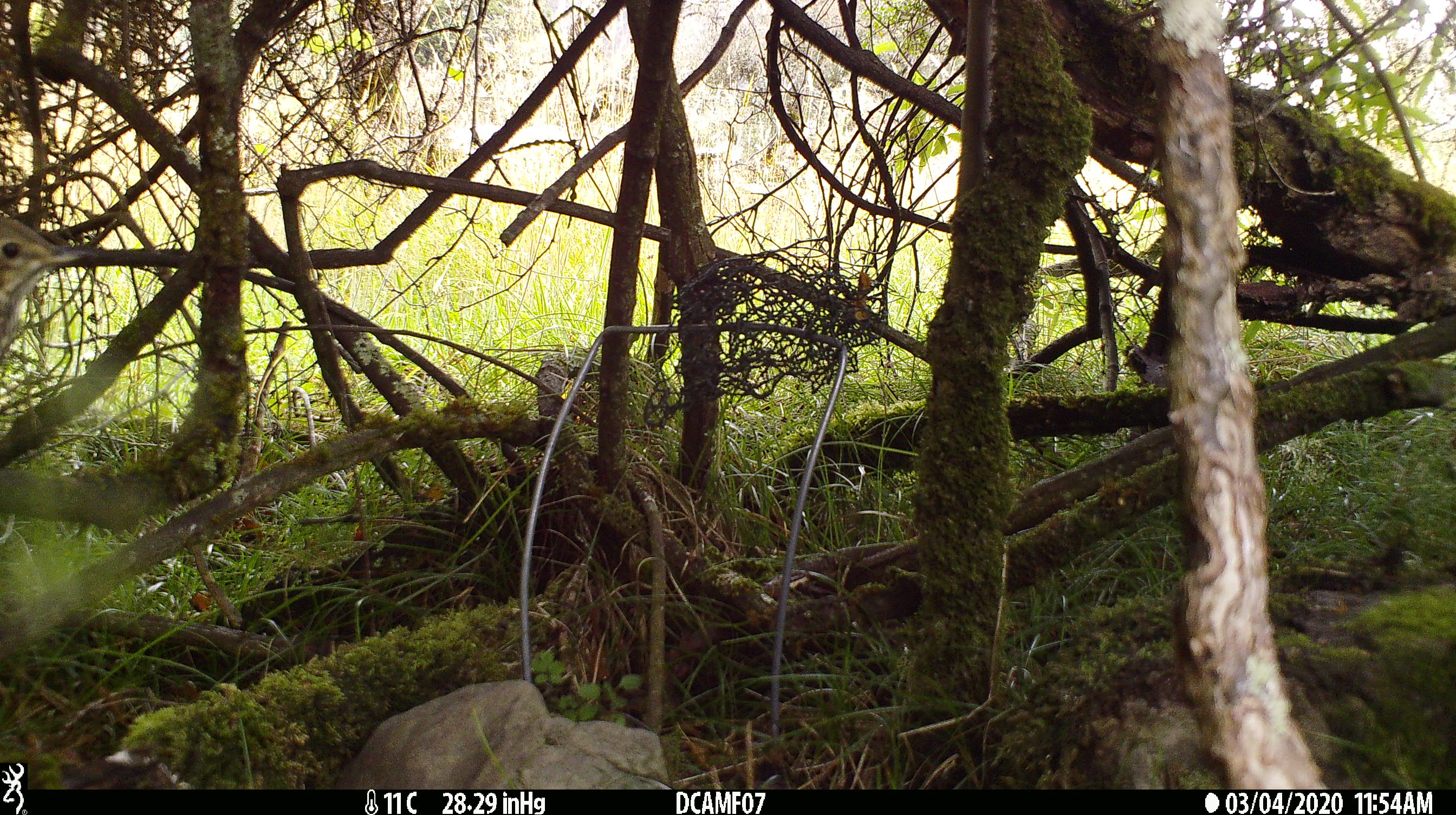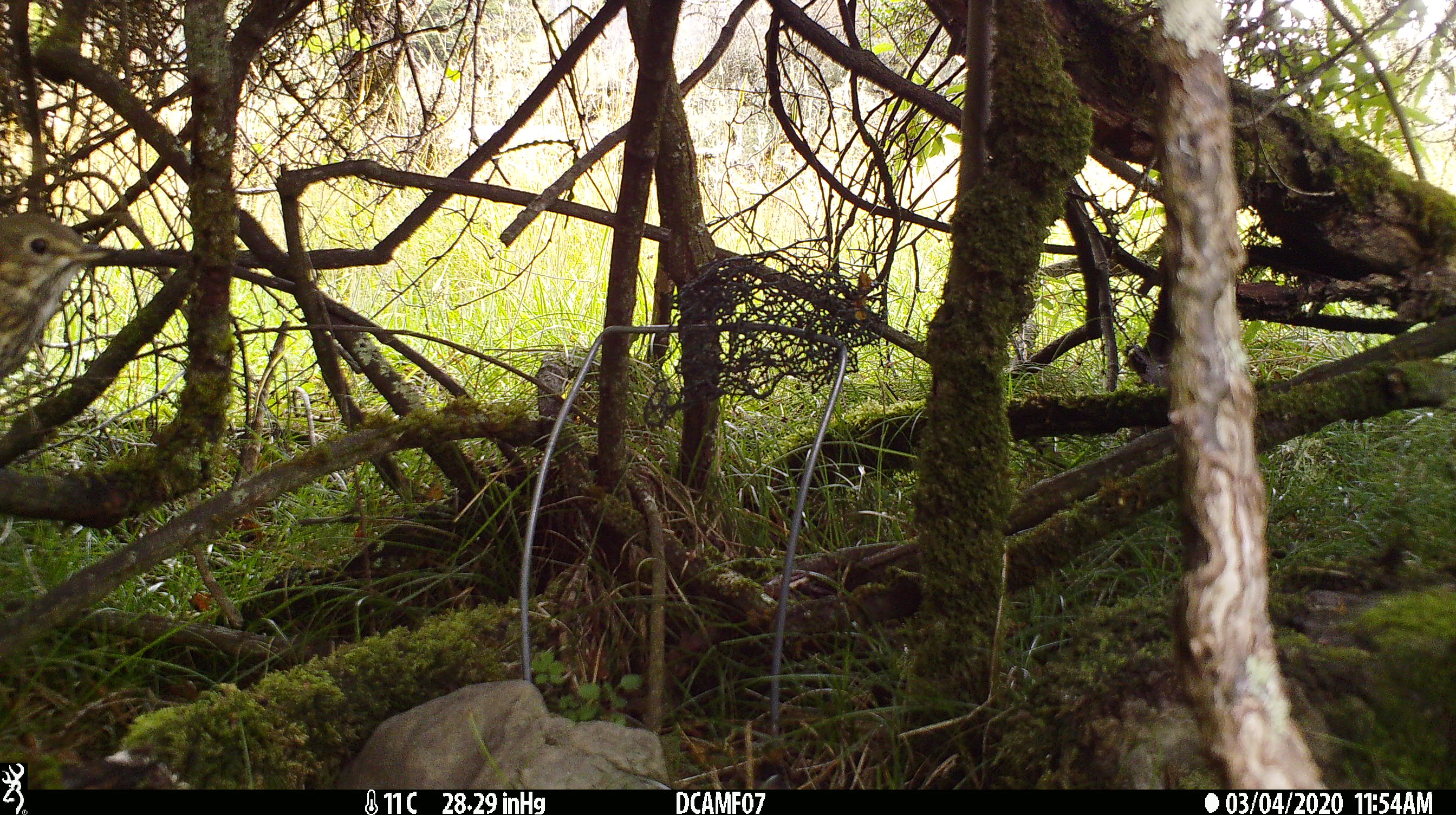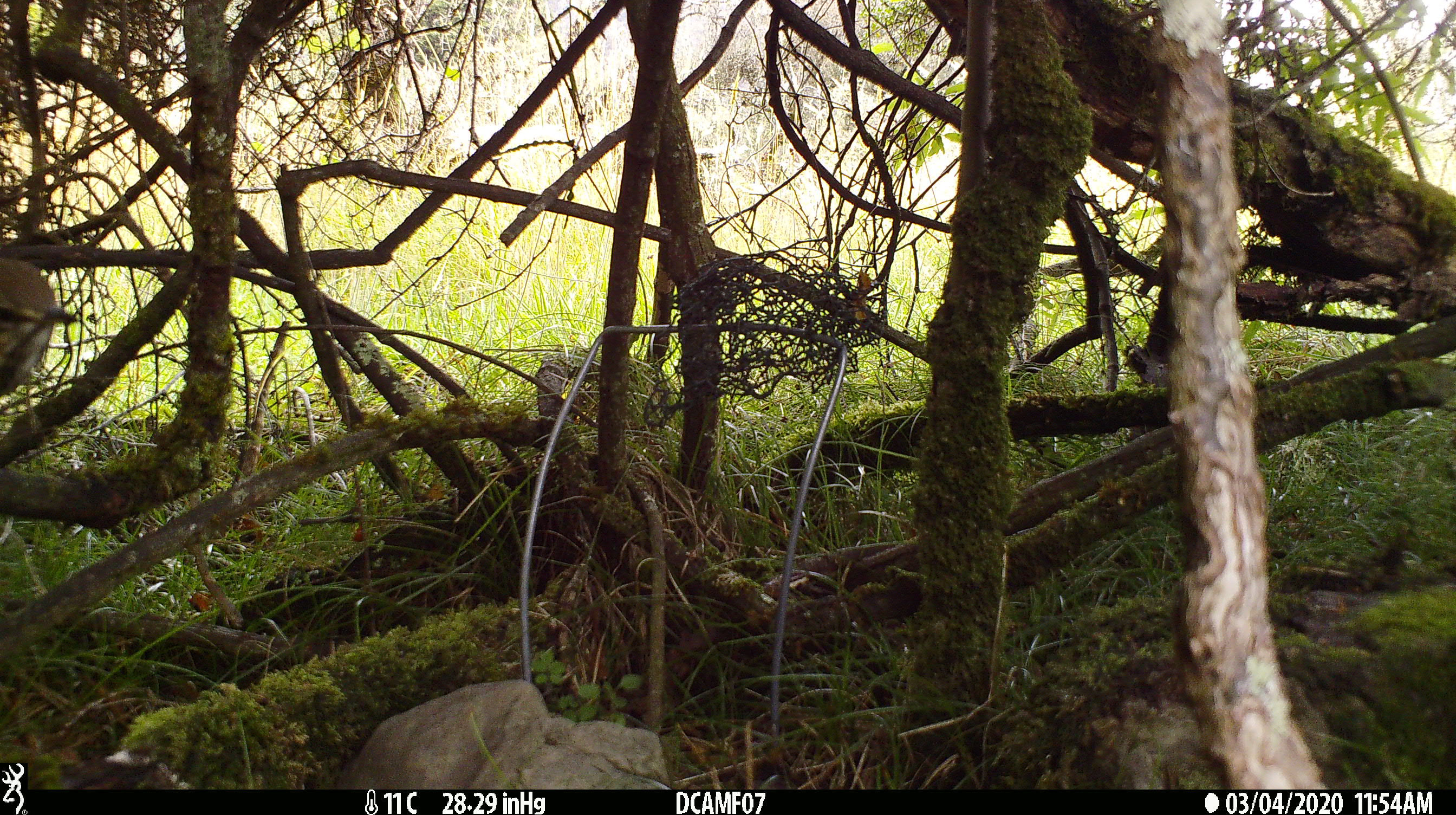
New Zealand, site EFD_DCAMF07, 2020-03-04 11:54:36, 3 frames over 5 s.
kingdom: Animalia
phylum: Chordata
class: Aves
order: Passeriformes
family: Turdidae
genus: Turdus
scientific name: Turdus philomelos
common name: song thrush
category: thrush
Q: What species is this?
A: Thrush (song thrush) (Turdus philomelos).